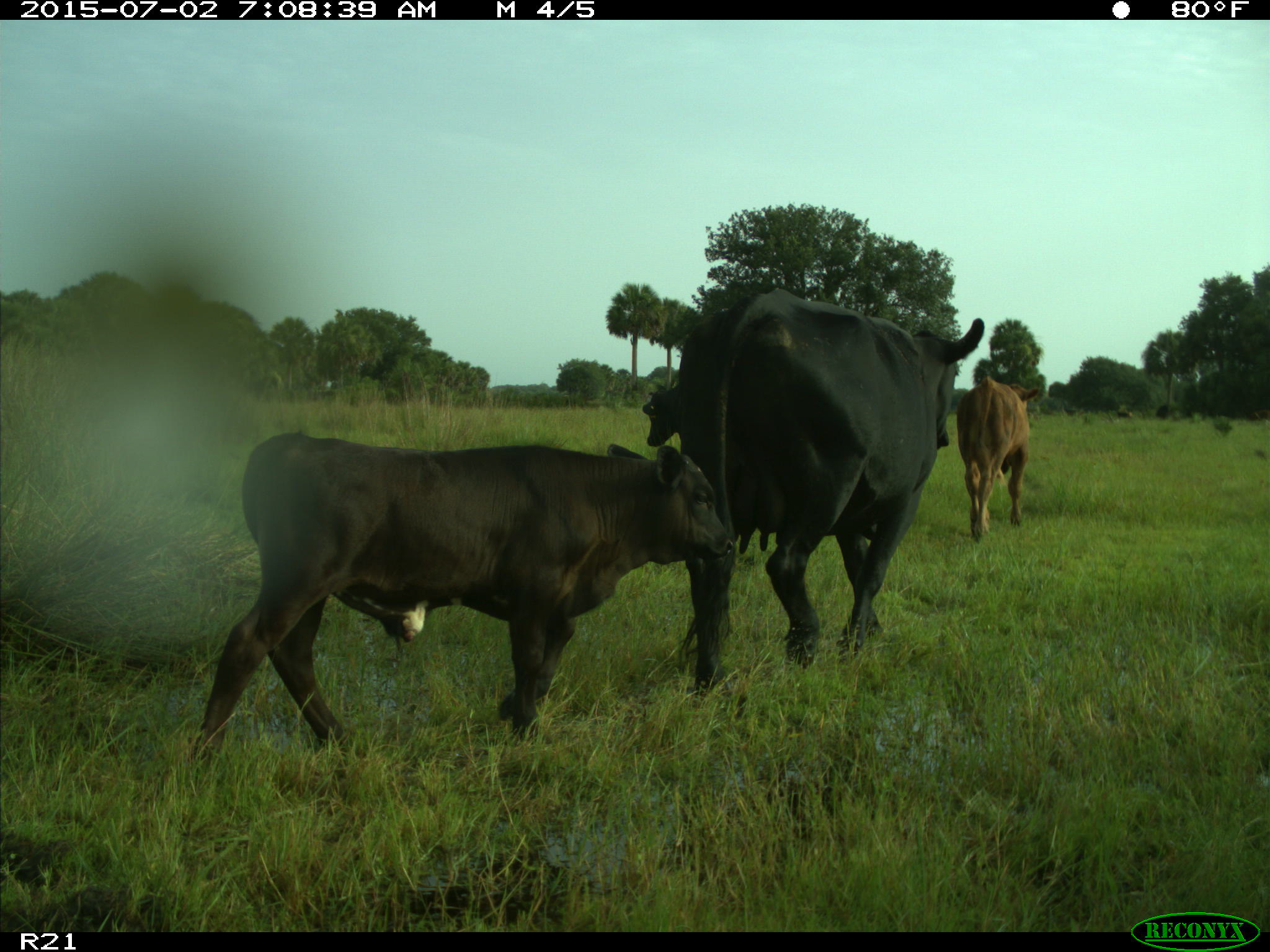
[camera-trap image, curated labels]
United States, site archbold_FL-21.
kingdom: Animalia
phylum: Chordata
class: Mammalia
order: Artiodactyla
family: Bovidae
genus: Bos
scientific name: Bos taurus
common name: domestic cow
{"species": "Bos taurus (domestic cow)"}